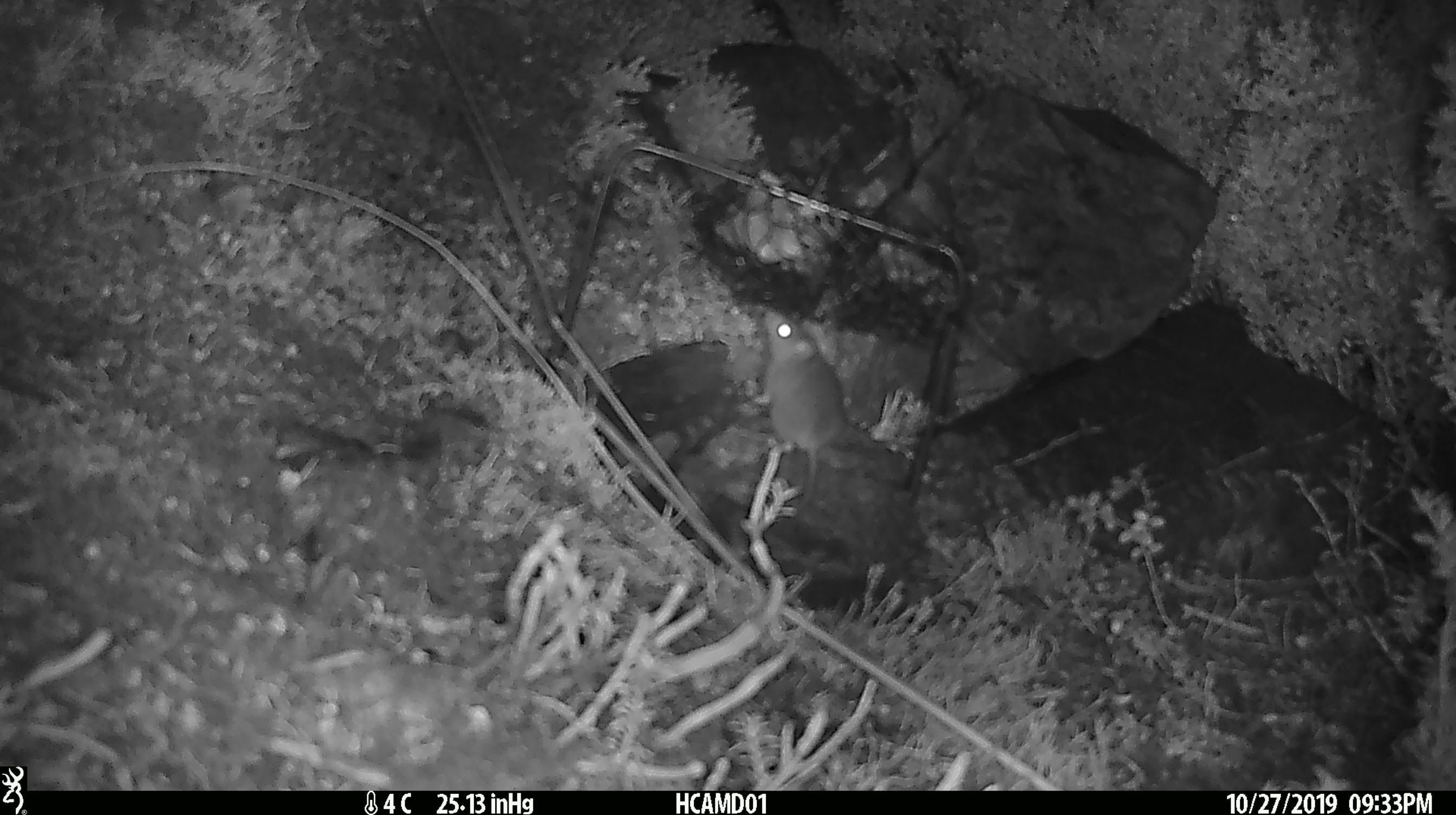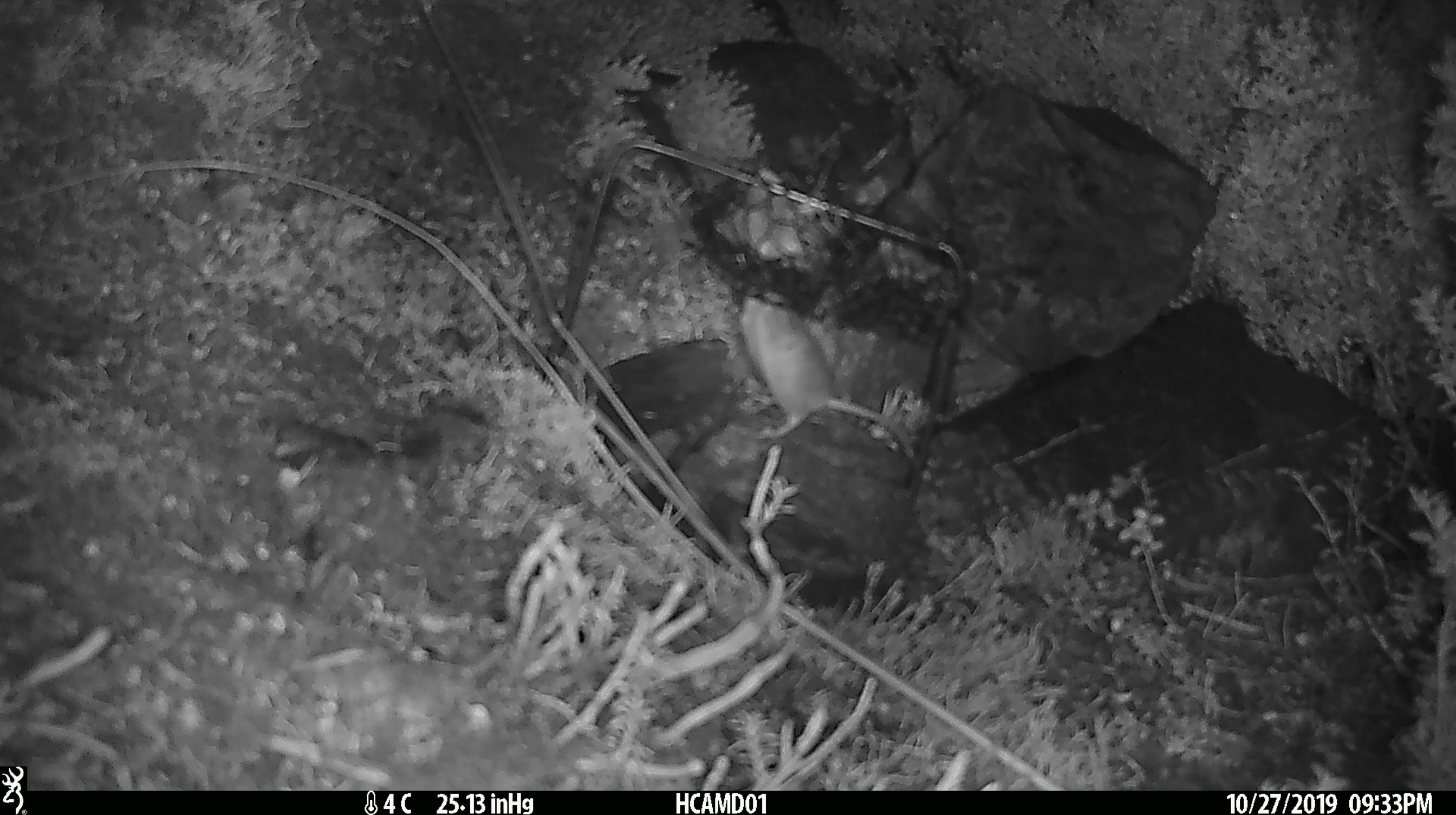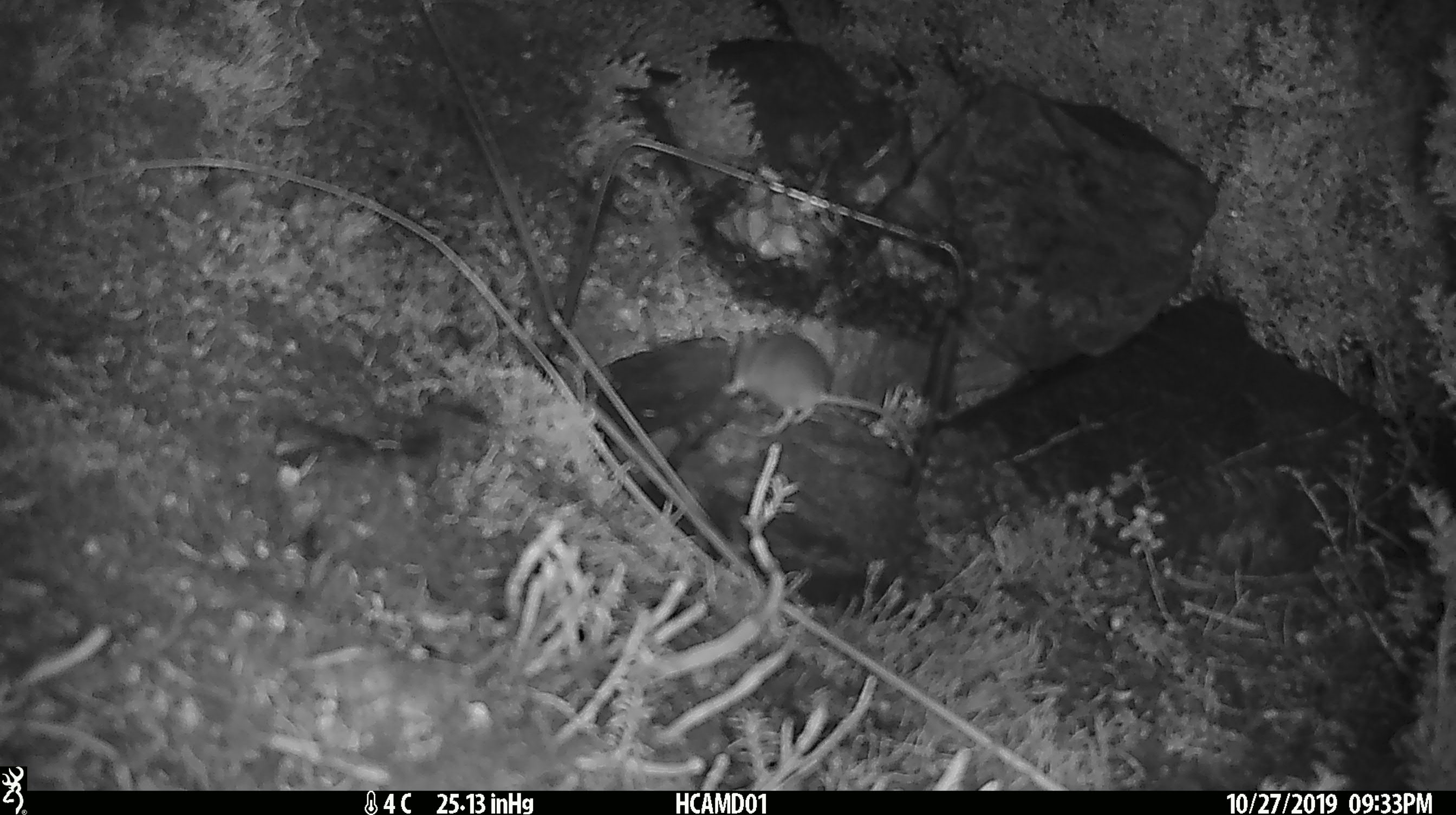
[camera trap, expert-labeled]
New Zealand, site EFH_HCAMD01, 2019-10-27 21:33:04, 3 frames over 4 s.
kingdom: Animalia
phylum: Chordata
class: Mammalia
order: Rodentia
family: Muridae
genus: Mus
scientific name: Mus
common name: mouse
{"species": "mouse (Mus)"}